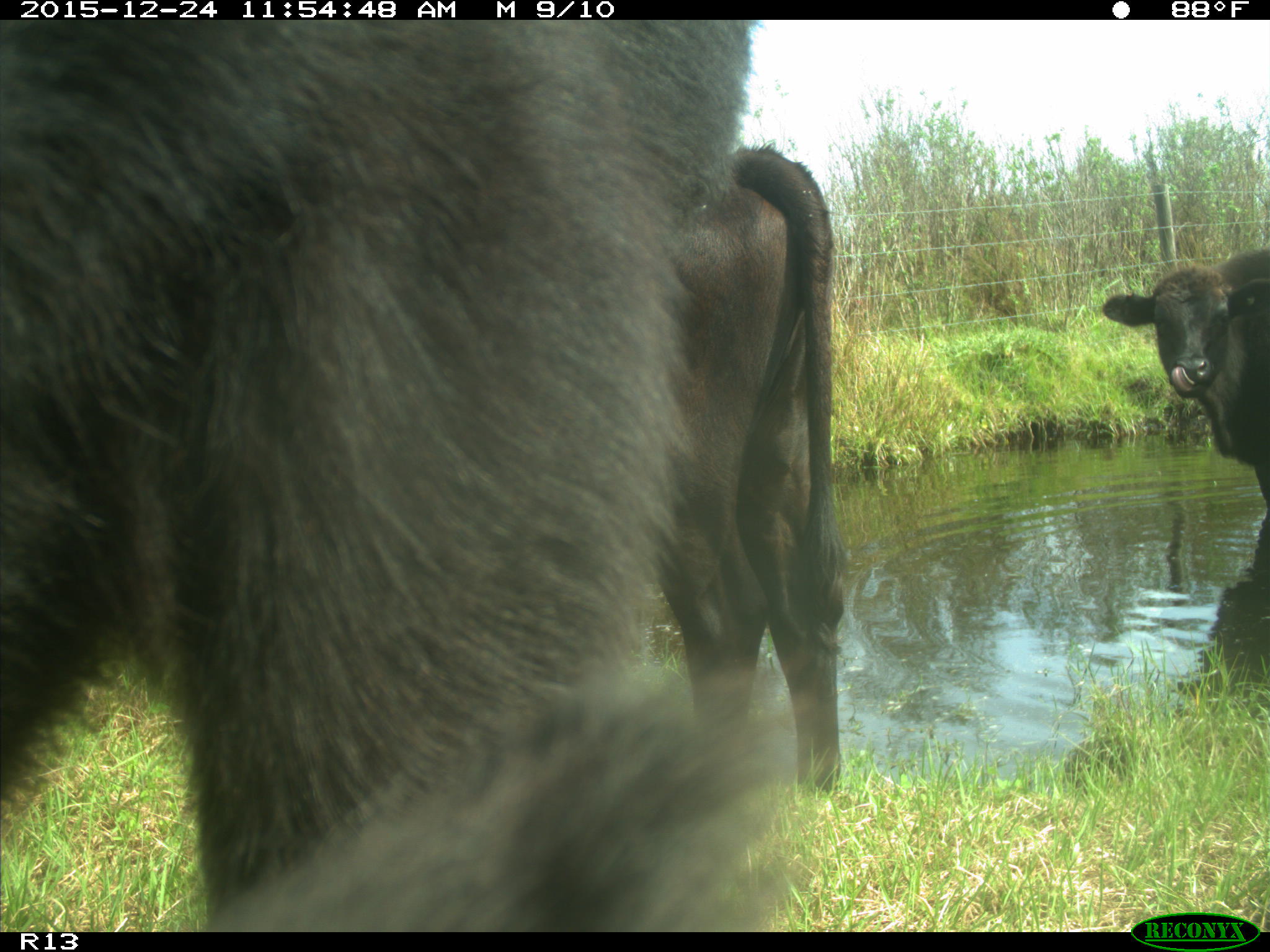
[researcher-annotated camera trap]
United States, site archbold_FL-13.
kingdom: Animalia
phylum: Chordata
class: Mammalia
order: Artiodactyla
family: Bovidae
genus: Bos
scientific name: Bos taurus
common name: domestic cow